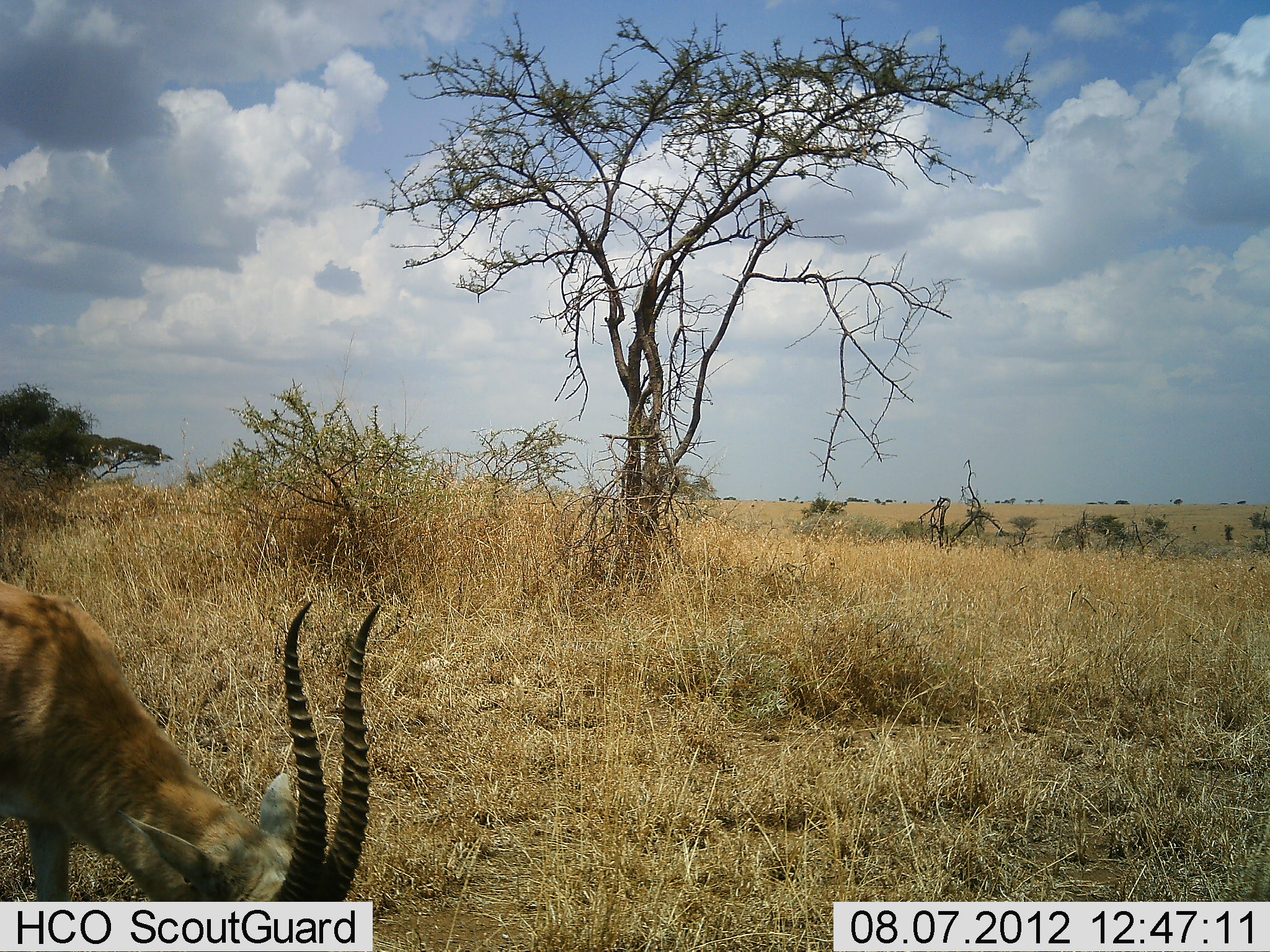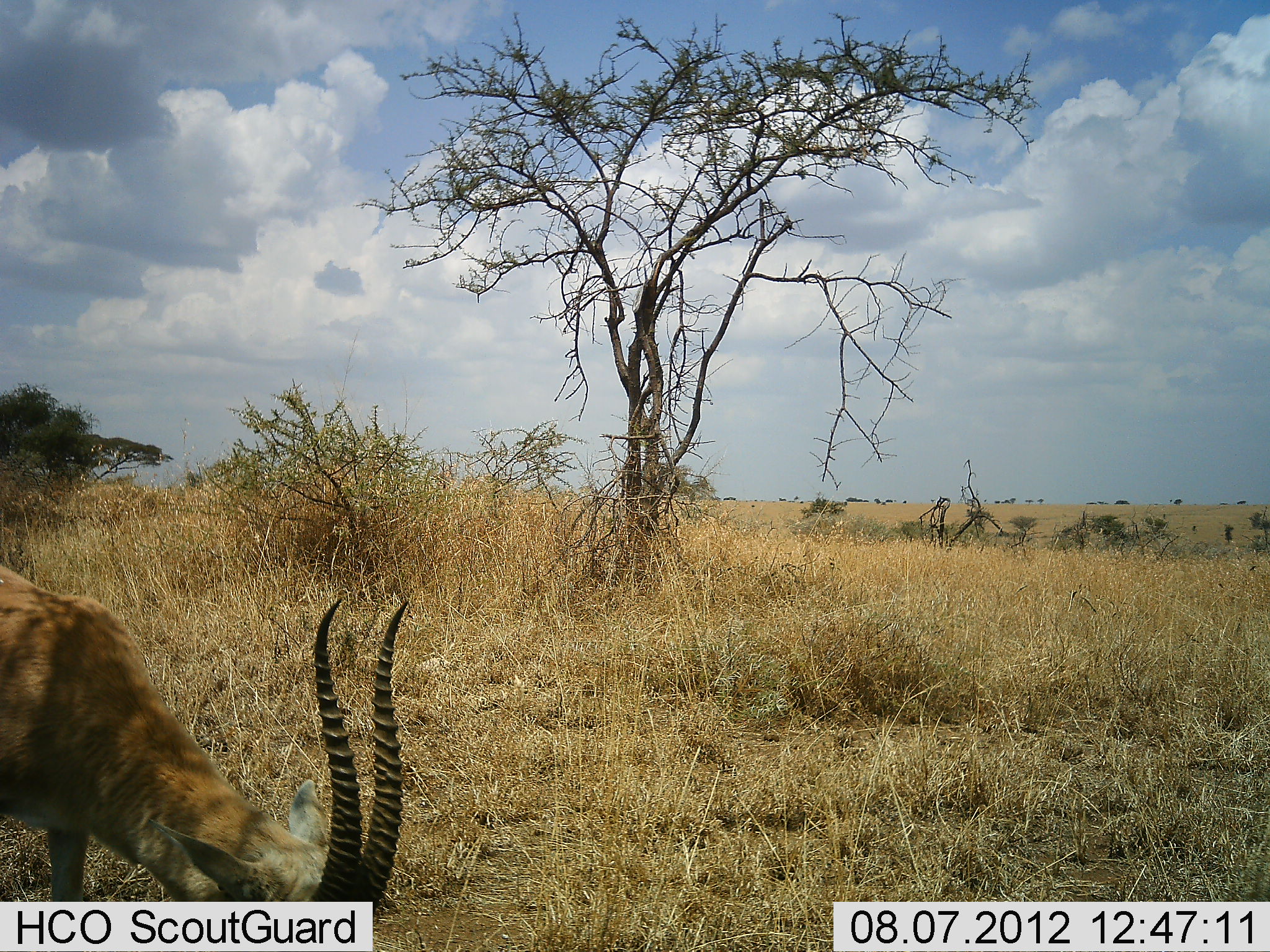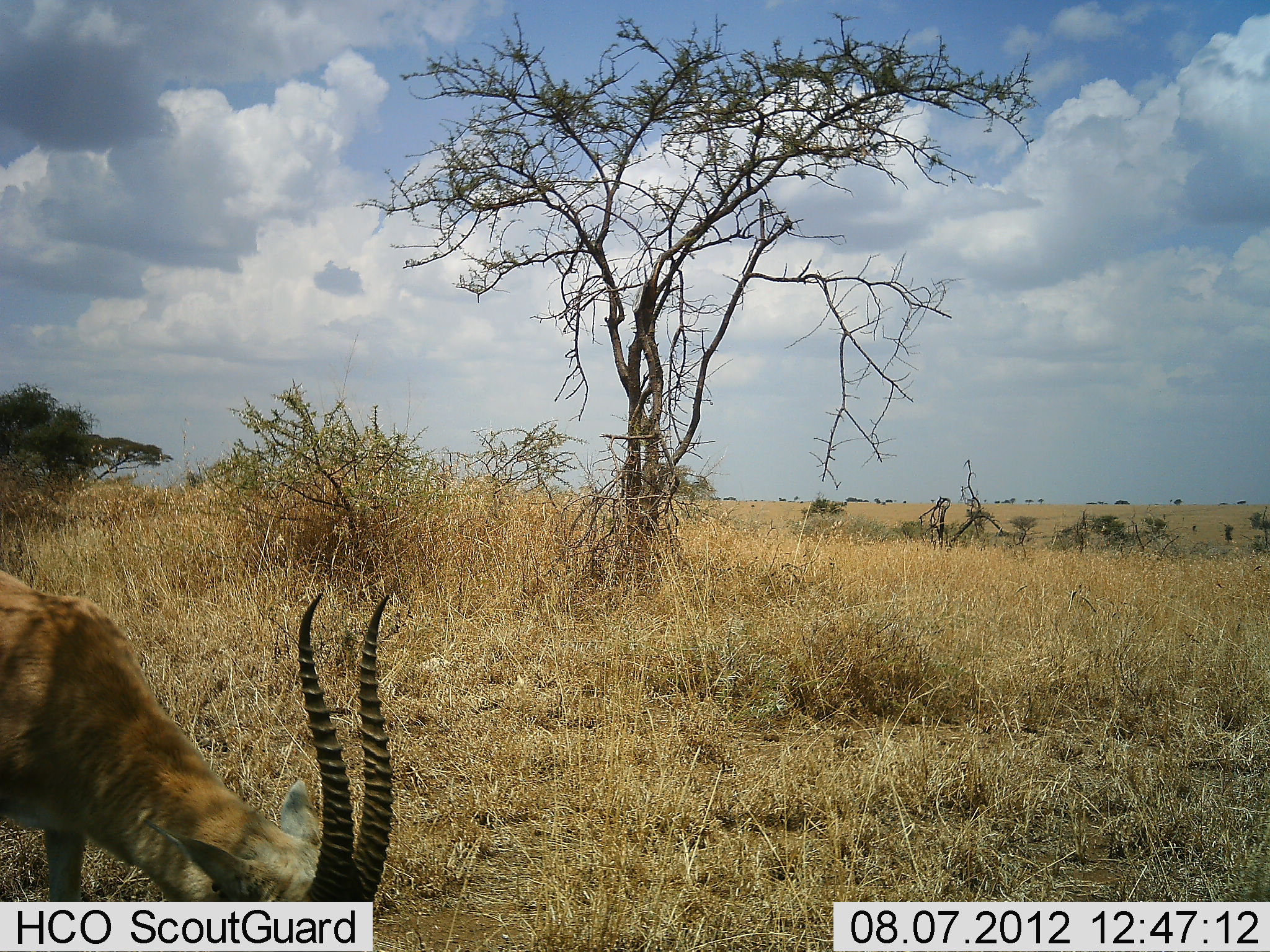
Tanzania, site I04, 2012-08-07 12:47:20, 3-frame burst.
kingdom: Animalia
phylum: Chordata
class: Mammalia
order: Artiodactyla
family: Bovidae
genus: Eudorcas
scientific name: Eudorcas thomsonii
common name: thomson's gazelle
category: gazellethomsons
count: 1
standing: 30%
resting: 0%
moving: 0%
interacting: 0%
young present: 0%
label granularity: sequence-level